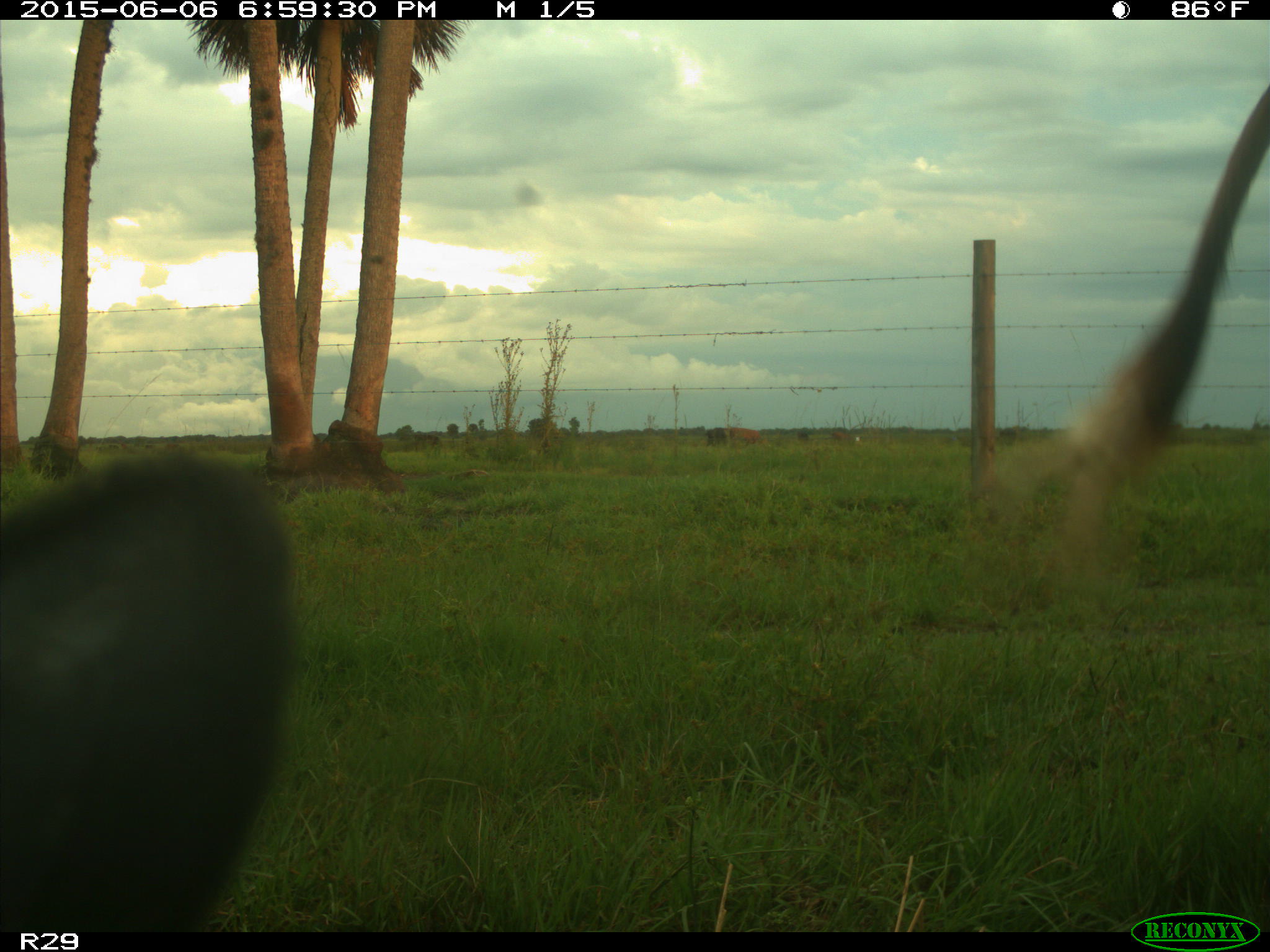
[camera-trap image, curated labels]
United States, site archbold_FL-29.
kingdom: Animalia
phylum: Chordata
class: Mammalia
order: Artiodactyla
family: Bovidae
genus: Bos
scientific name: Bos taurus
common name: domestic cow